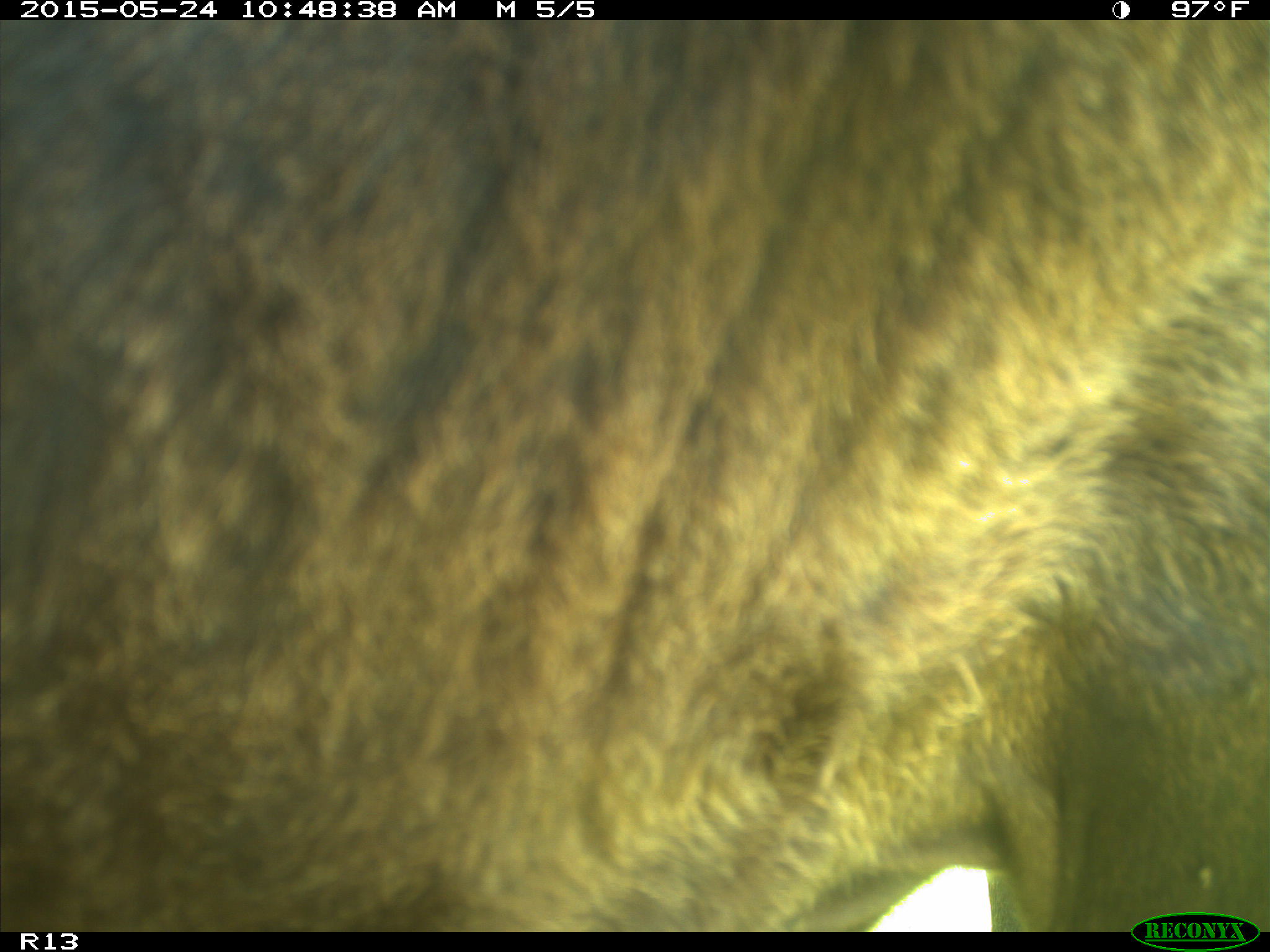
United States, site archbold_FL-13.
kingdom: Animalia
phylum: Chordata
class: Mammalia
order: Artiodactyla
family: Bovidae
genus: Bos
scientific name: Bos taurus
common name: domestic cow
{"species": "Bos taurus (domestic cow)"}